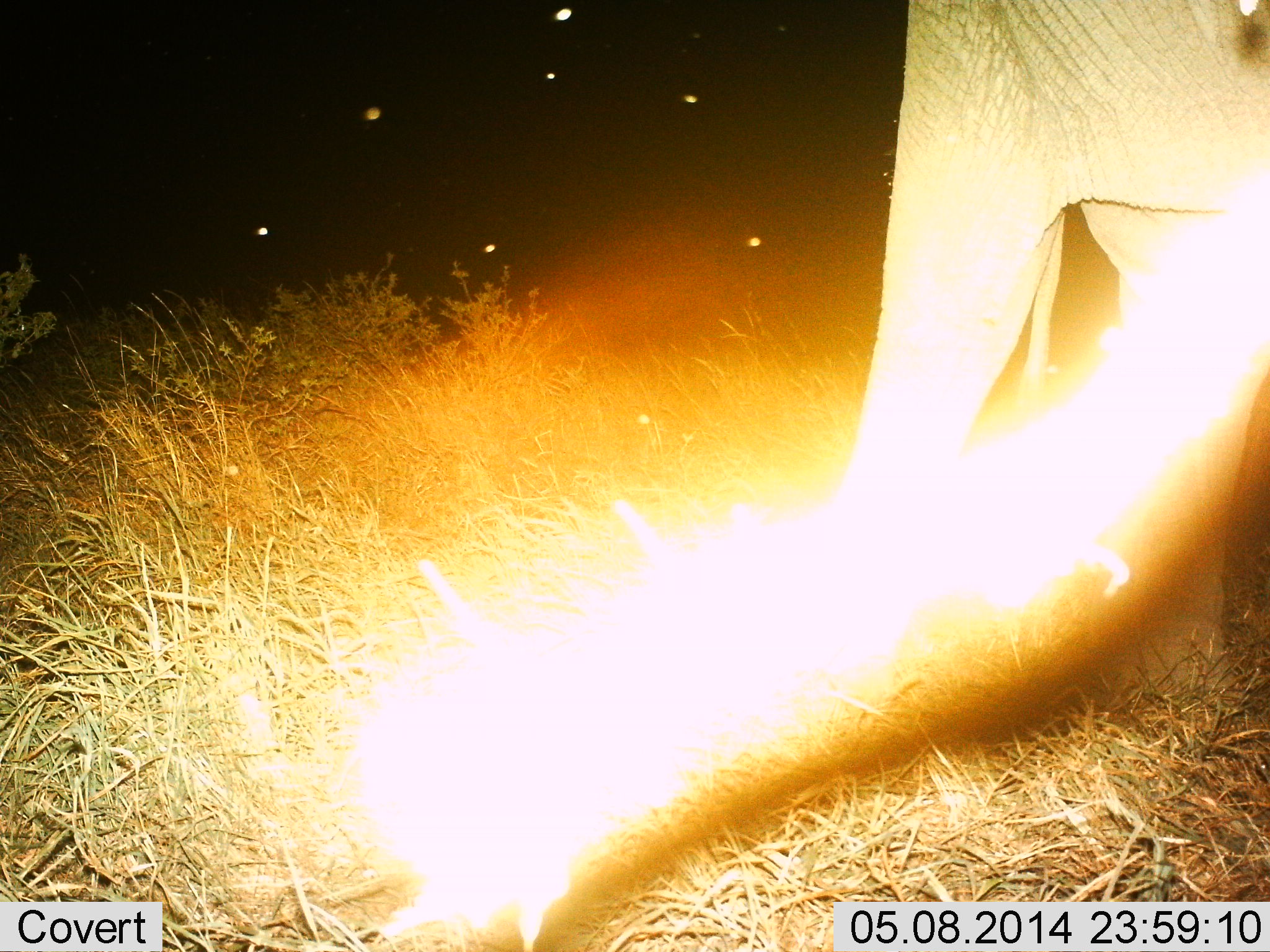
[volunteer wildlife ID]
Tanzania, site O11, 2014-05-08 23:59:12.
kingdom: Animalia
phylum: Chordata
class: Mammalia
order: Proboscidea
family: Elephantidae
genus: Loxodonta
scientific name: Loxodonta africana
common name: african bush elephant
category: elephant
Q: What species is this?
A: Elephant (african bush elephant) (Loxodonta africana).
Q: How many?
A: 1.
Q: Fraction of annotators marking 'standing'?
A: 80%.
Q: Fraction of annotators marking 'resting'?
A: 0%.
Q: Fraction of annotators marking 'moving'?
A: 20%.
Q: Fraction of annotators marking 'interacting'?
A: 0%.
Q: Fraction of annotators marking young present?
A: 0%.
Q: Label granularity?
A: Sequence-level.